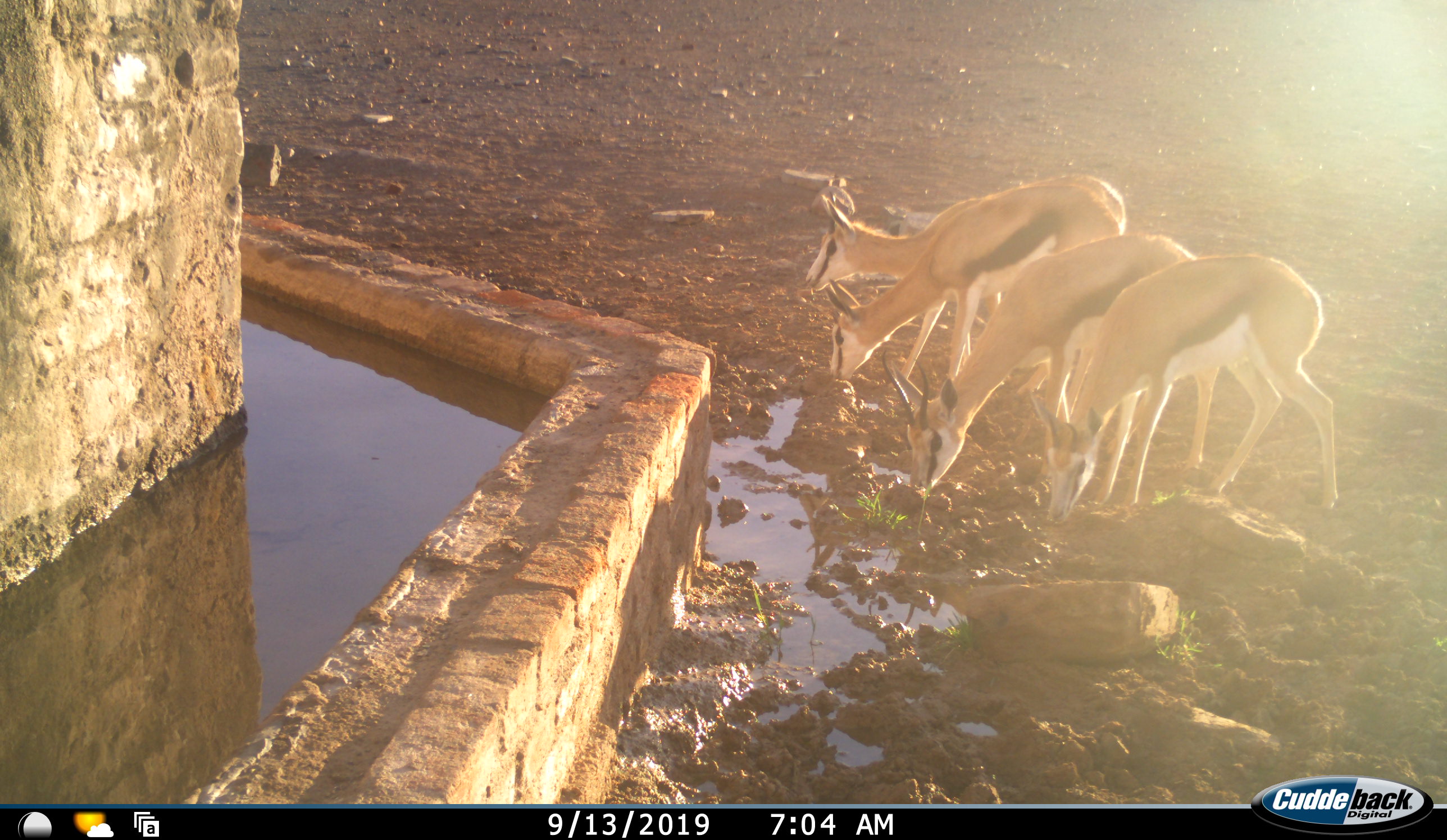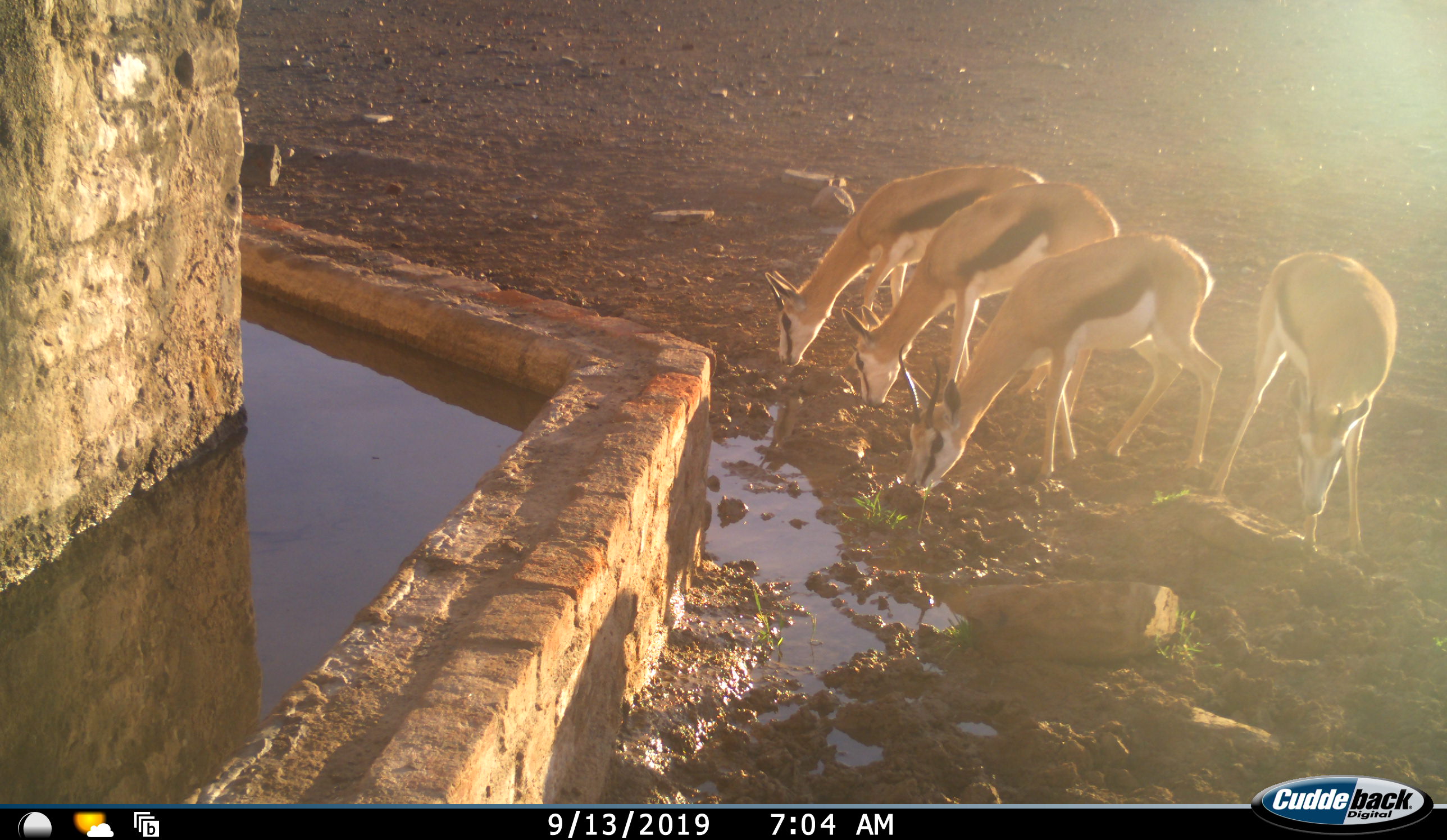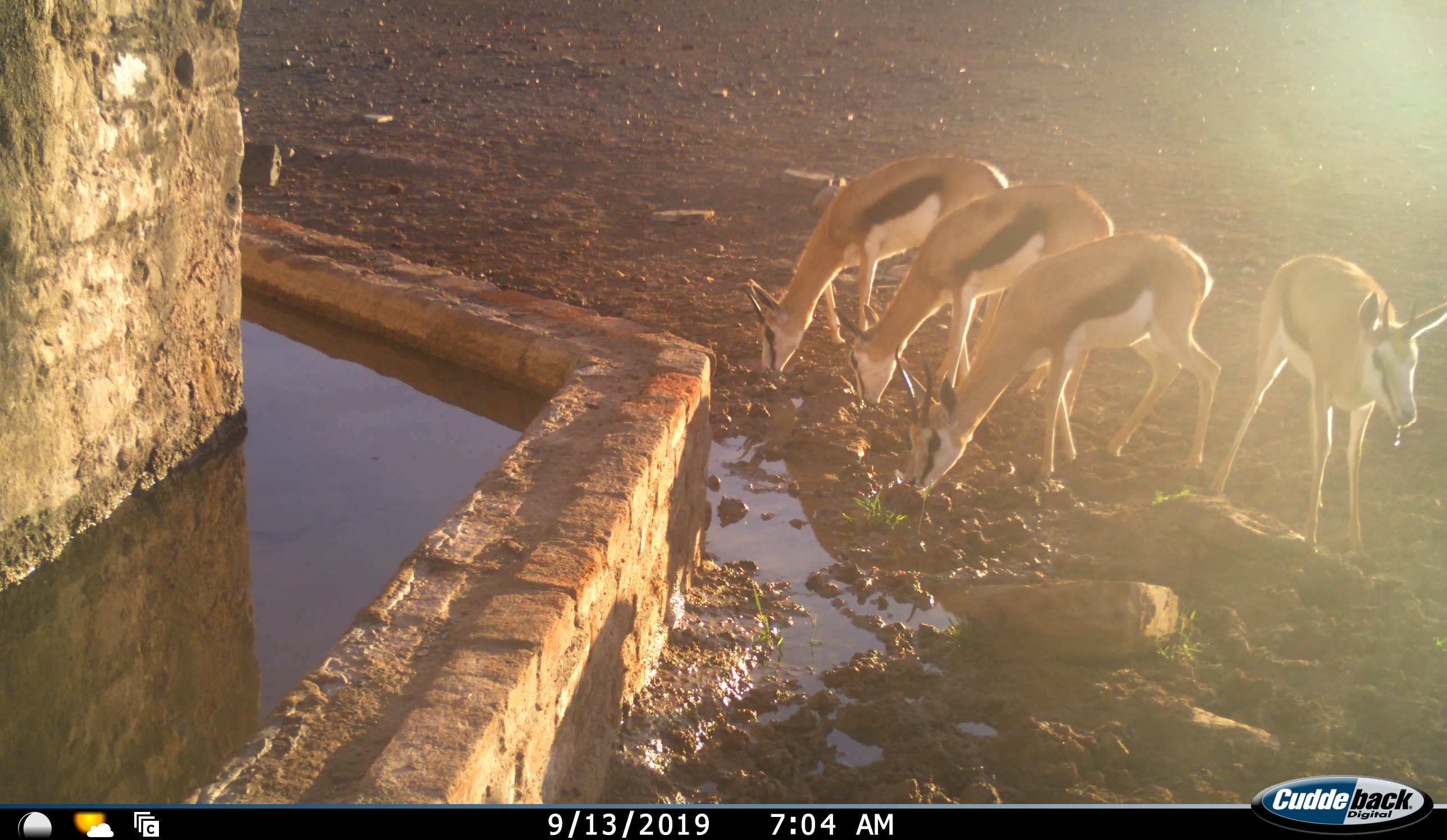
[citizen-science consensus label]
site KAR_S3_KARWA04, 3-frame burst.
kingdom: Animalia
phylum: Chordata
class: Mammalia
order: Artiodactyla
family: Bovidae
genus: Antidorcas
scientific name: Antidorcas marsupialis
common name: springbok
Springbok (Antidorcas marsupialis), count 4. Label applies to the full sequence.